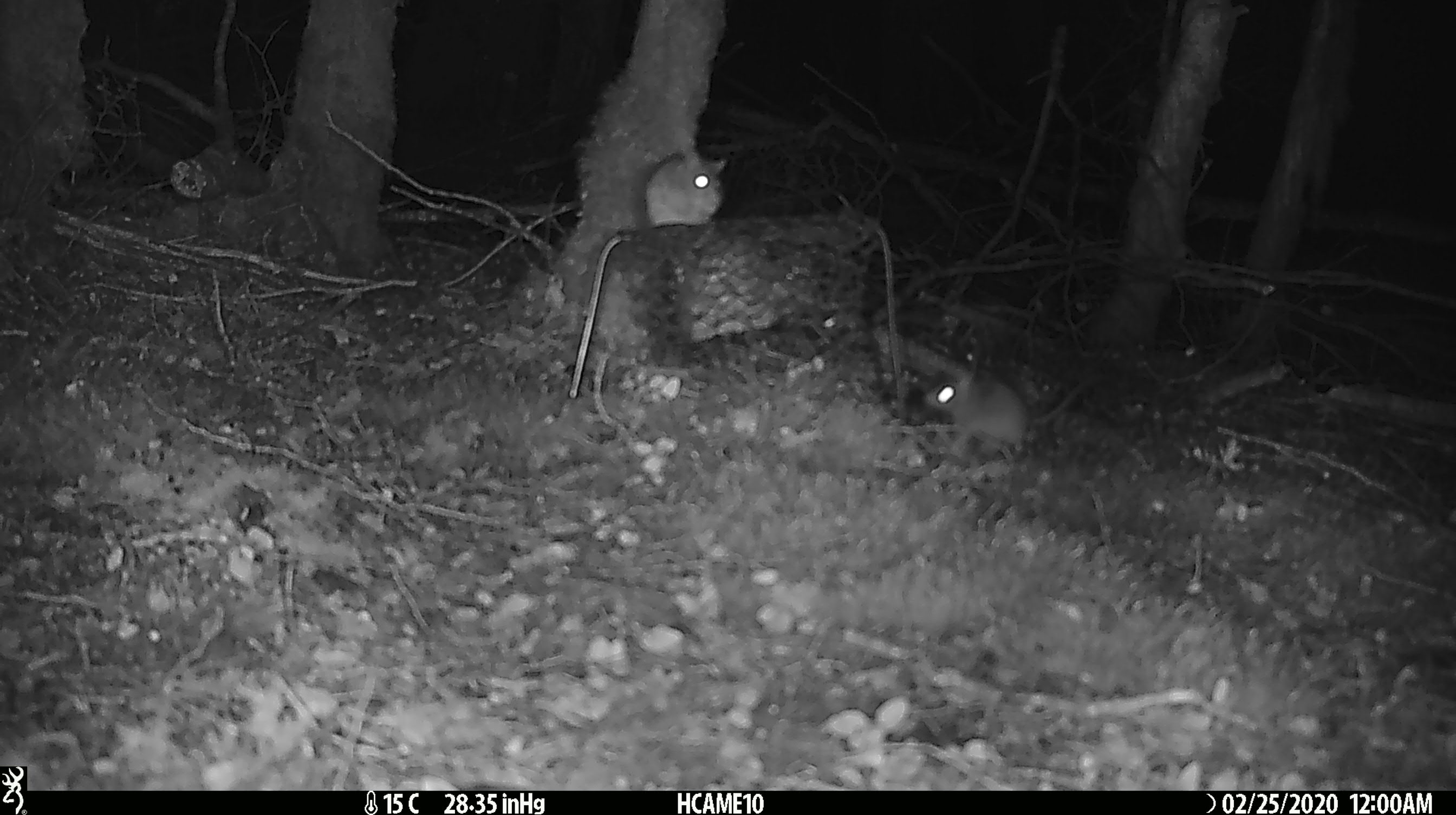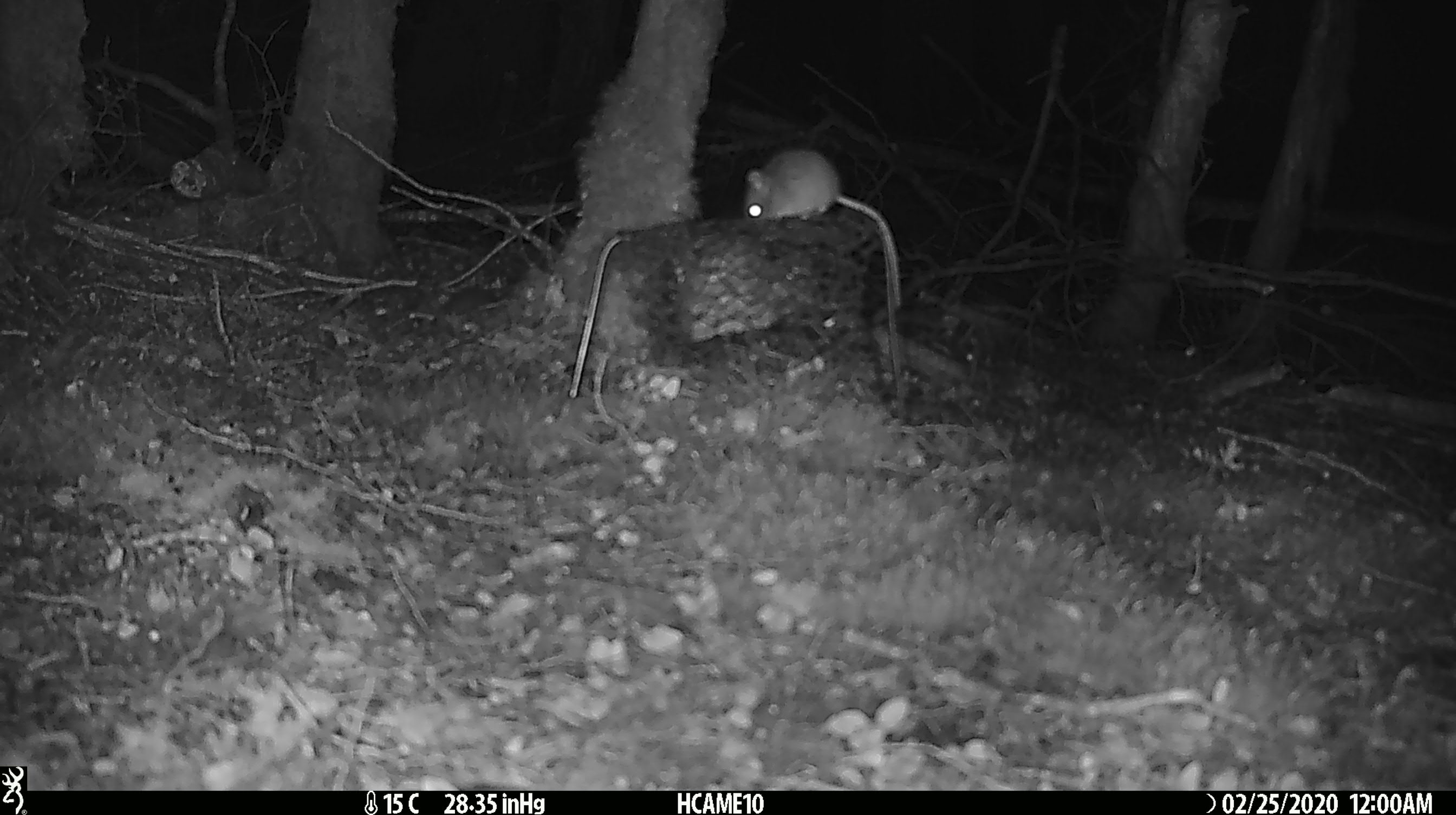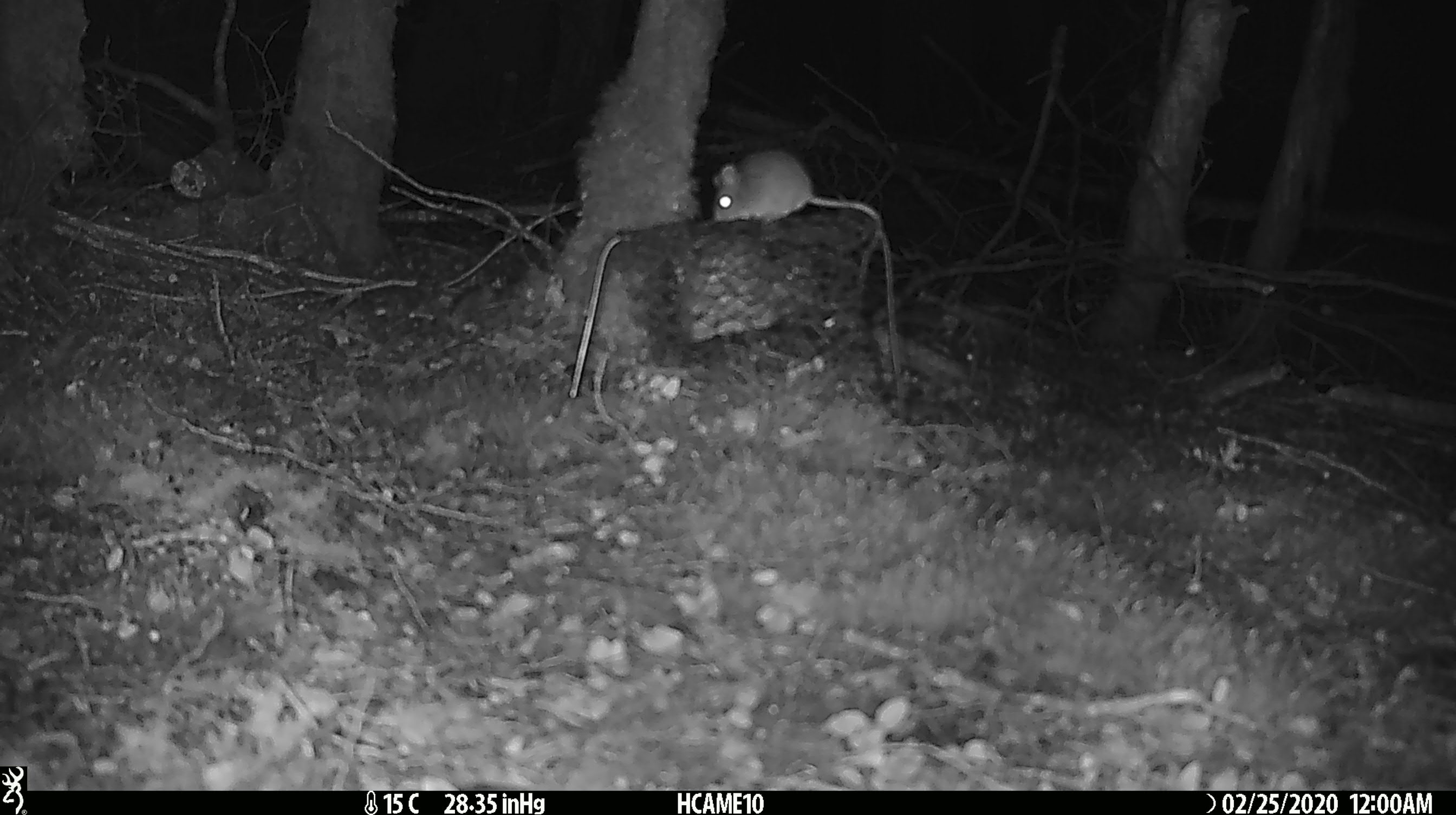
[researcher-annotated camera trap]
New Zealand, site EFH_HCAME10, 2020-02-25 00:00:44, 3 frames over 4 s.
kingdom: Animalia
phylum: Chordata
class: Mammalia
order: Rodentia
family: Muridae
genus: Mus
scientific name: Mus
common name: mouse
Mouse (Mus).